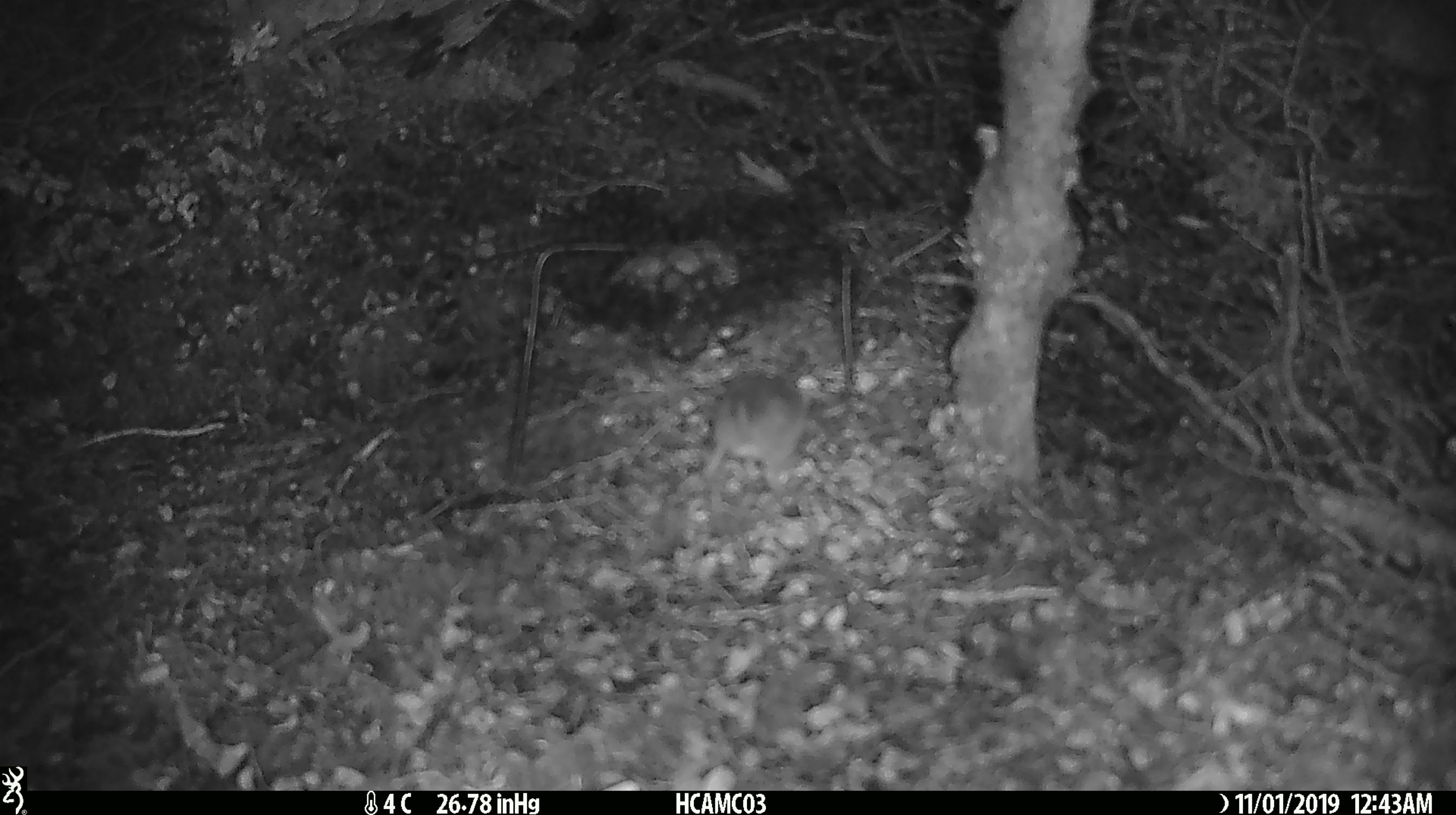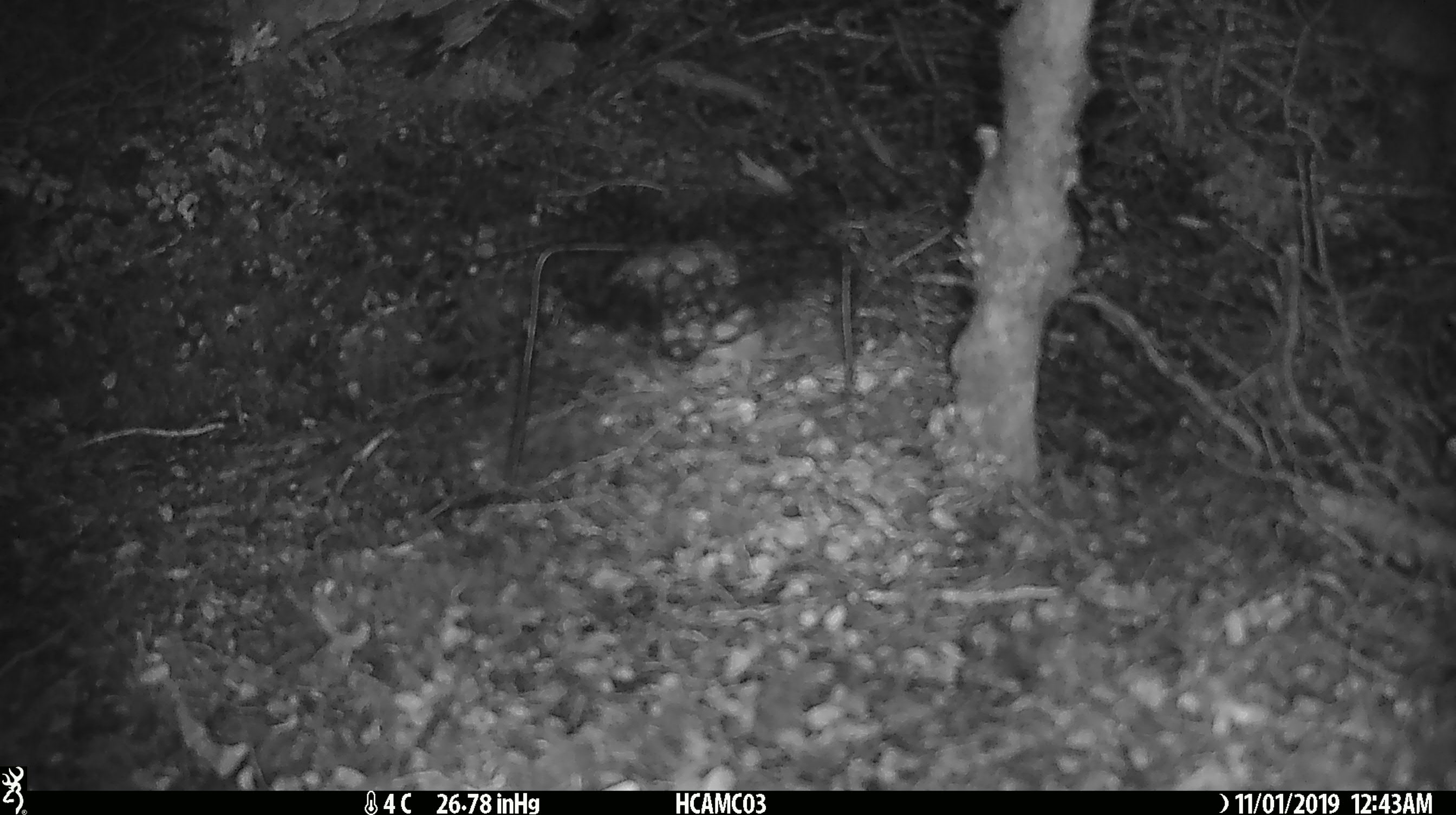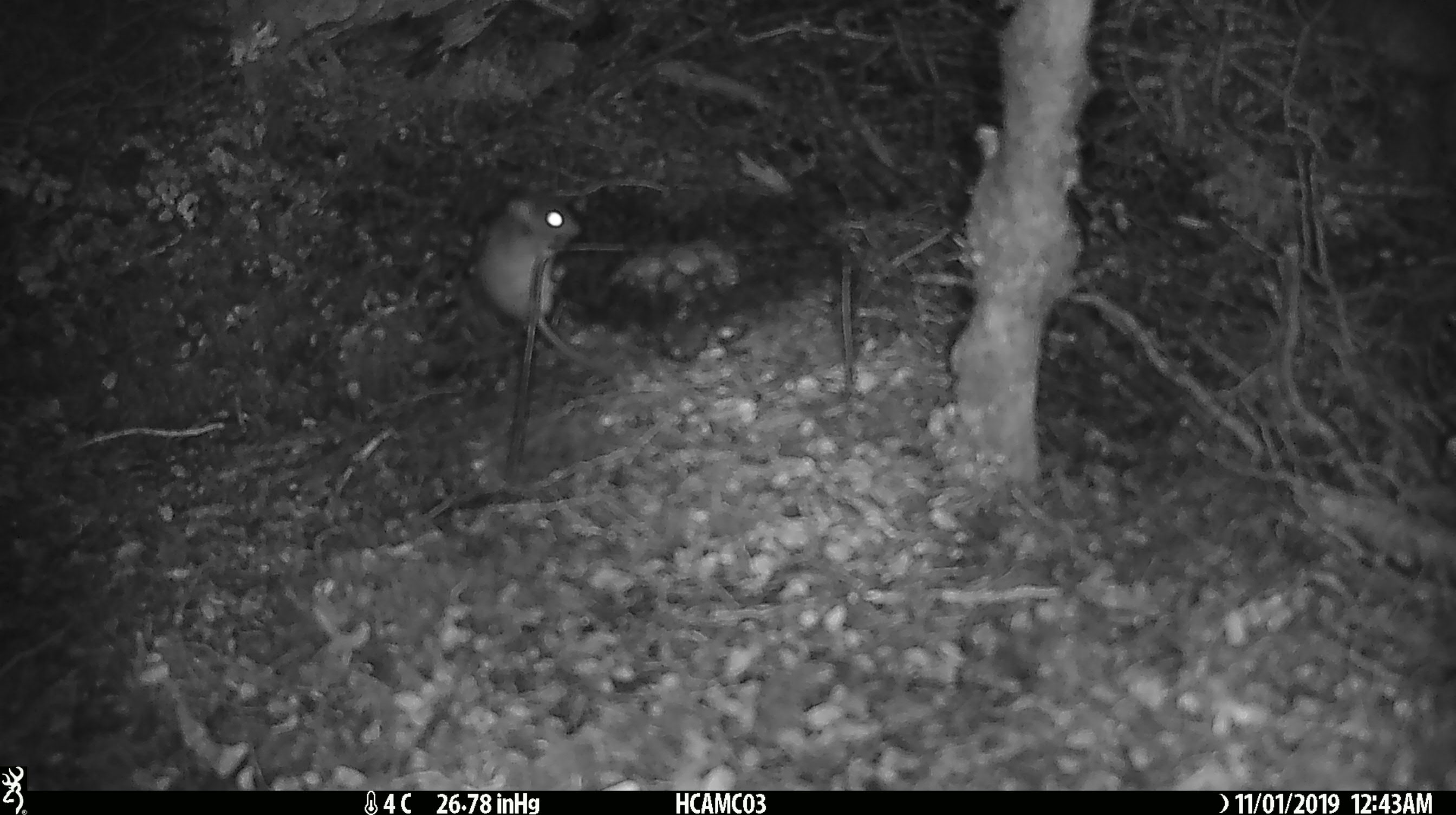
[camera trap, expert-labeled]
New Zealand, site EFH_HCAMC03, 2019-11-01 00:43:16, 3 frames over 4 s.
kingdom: Animalia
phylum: Chordata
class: Mammalia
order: Rodentia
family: Muridae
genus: Mus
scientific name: Mus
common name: mouse